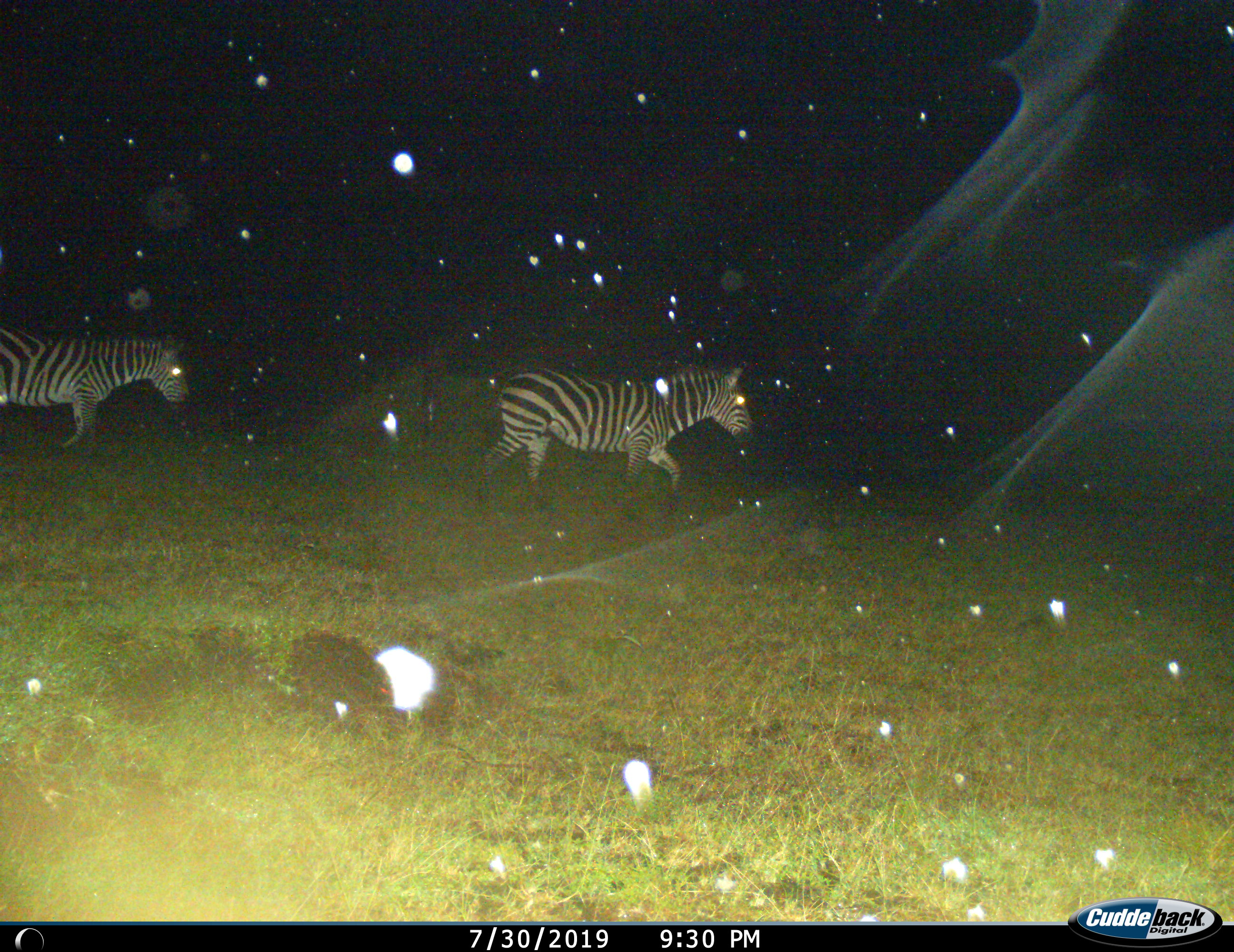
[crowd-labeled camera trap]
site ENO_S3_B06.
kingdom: Animalia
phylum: Chordata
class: Mammalia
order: Perissodactyla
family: Equidae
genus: Equus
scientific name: Equus quagga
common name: plains zebra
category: zebraplains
Zebraplains (plains zebra) (Equus quagga), count 2. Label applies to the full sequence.